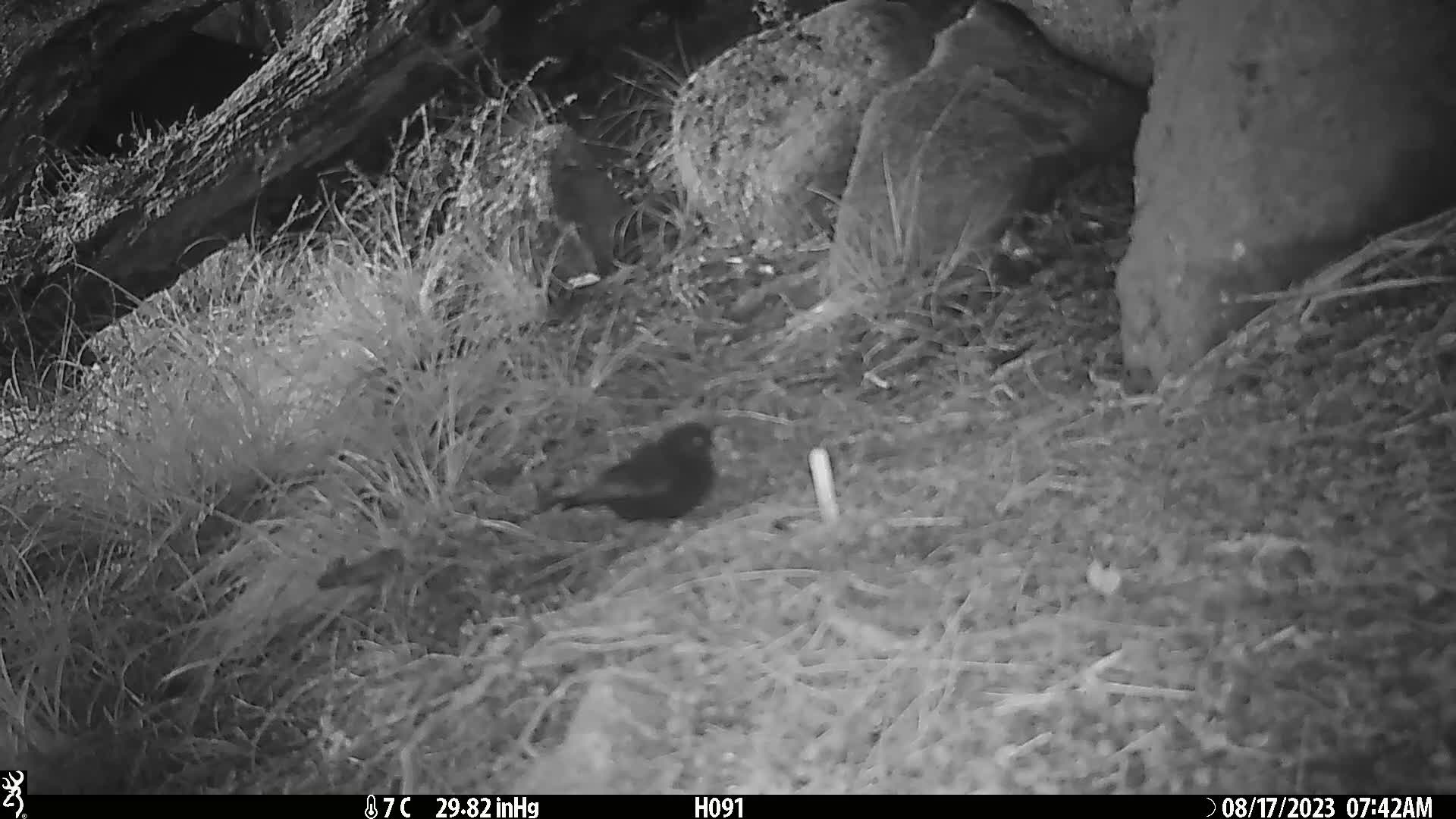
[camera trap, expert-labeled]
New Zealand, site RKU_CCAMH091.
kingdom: Animalia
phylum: Chordata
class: Aves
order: Passeriformes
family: Turdidae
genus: Turdus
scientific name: Turdus merula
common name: eurasian blackbird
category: blackbird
Blackbird (eurasian blackbird) (Turdus merula).